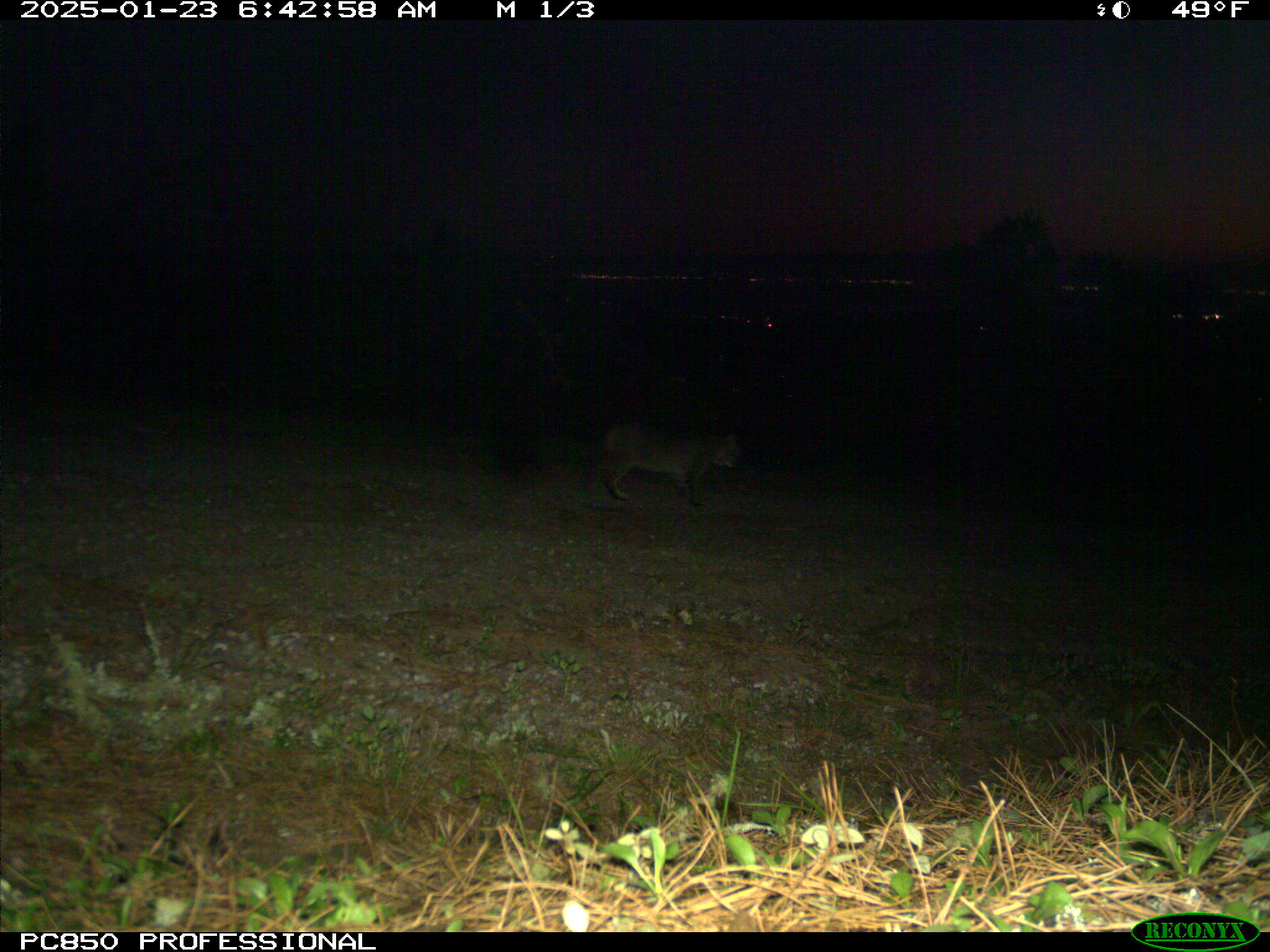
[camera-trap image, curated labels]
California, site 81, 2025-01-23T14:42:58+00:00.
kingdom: Animalia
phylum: Chordata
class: Mammalia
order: Carnivora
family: Felidae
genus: Lynx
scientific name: Lynx rufus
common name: bobcat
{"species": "bobcat (Lynx rufus)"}